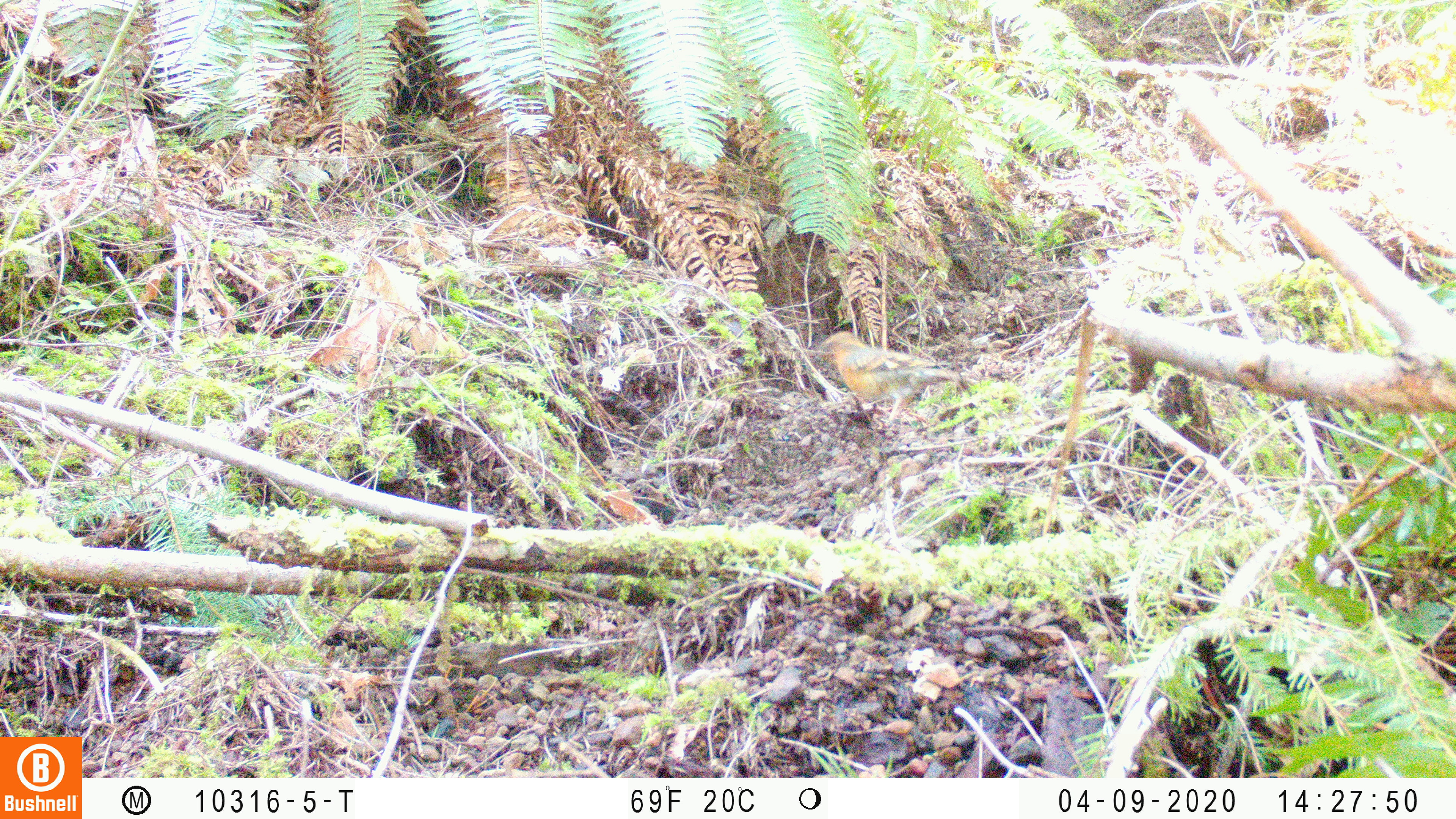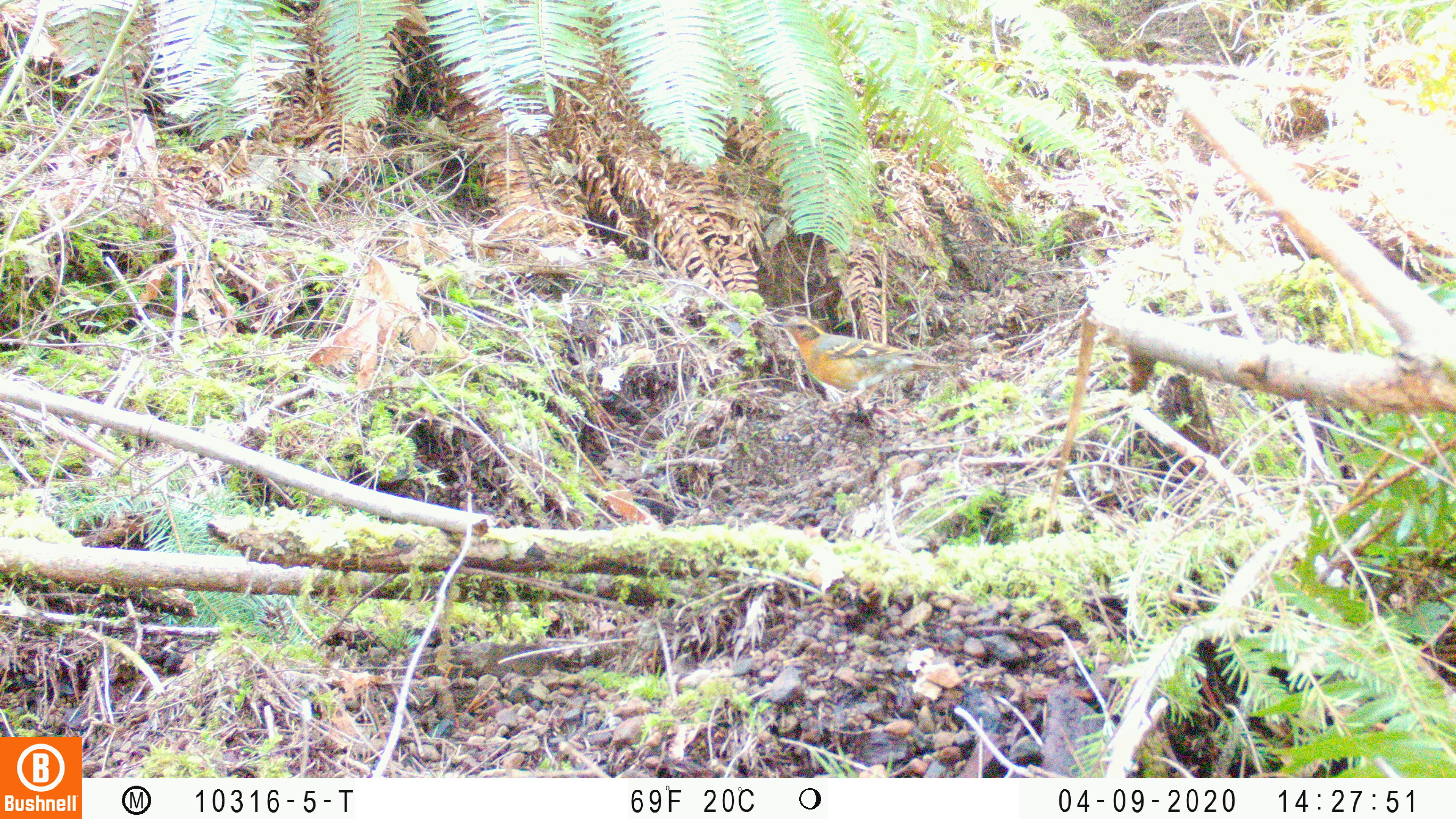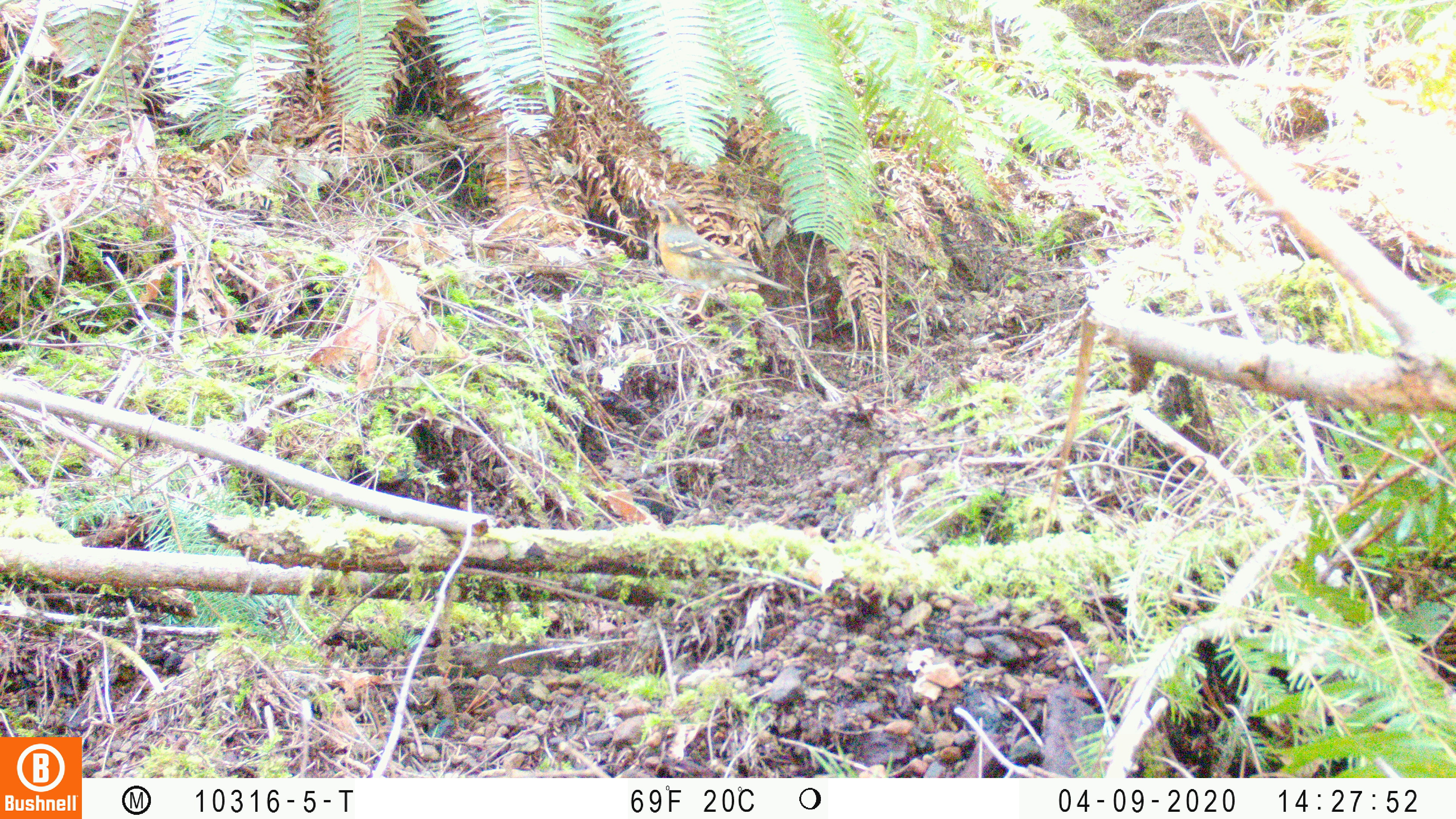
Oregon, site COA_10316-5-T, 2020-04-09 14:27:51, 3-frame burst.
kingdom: Animalia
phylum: Chordata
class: Aves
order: Passeriformes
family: Turdidae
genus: Ixoreus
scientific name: Ixoreus naevius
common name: varied thrush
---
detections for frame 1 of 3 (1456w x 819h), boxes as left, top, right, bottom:
varied thrush: 823, 328, 961, 424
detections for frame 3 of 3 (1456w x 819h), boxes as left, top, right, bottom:
varied thrush: 650, 198, 788, 322